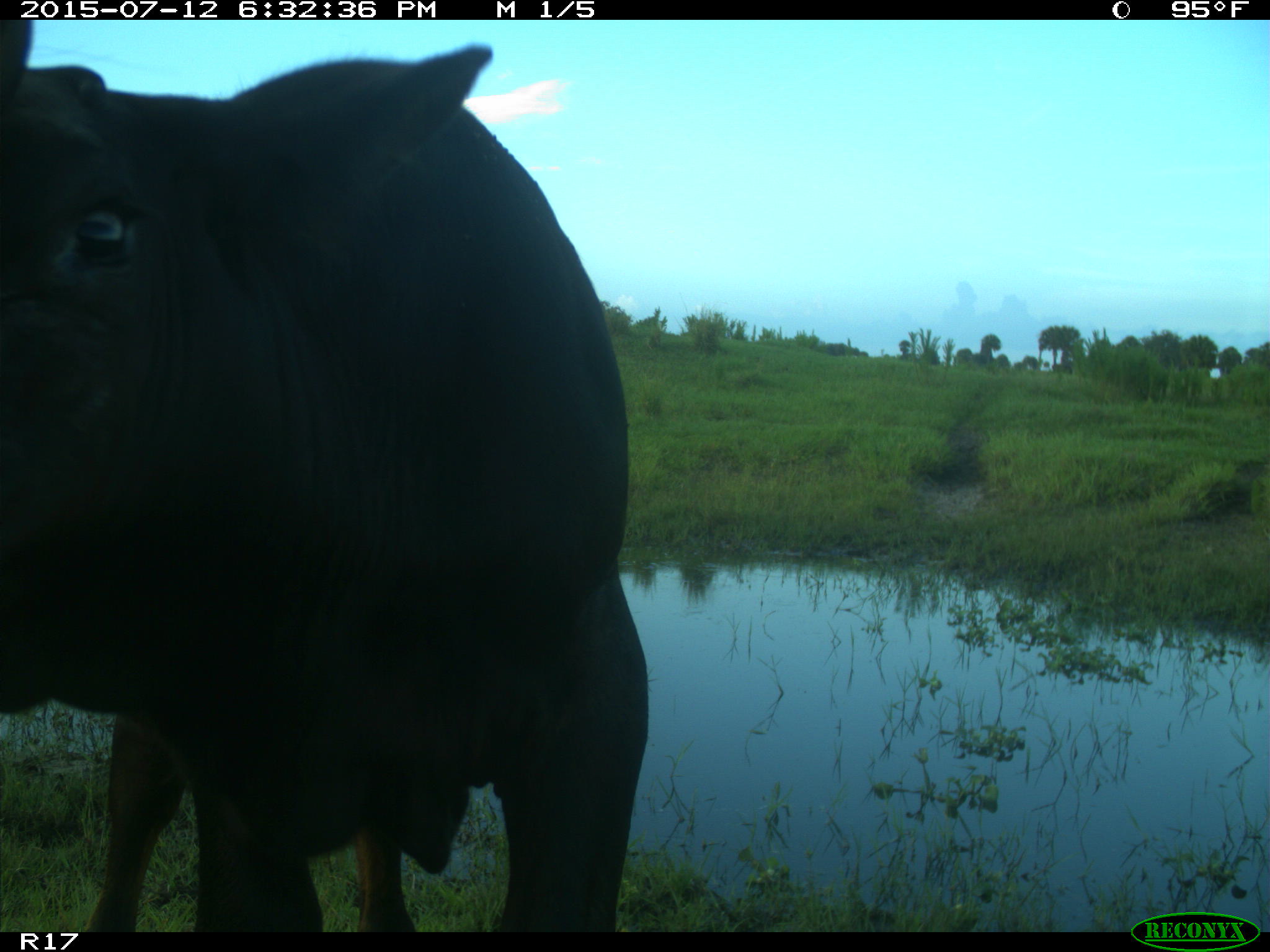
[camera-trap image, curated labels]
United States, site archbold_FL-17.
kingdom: Animalia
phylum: Chordata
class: Mammalia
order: Artiodactyla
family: Bovidae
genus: Bos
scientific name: Bos taurus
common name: domestic cow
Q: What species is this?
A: Bos taurus (domestic cow).